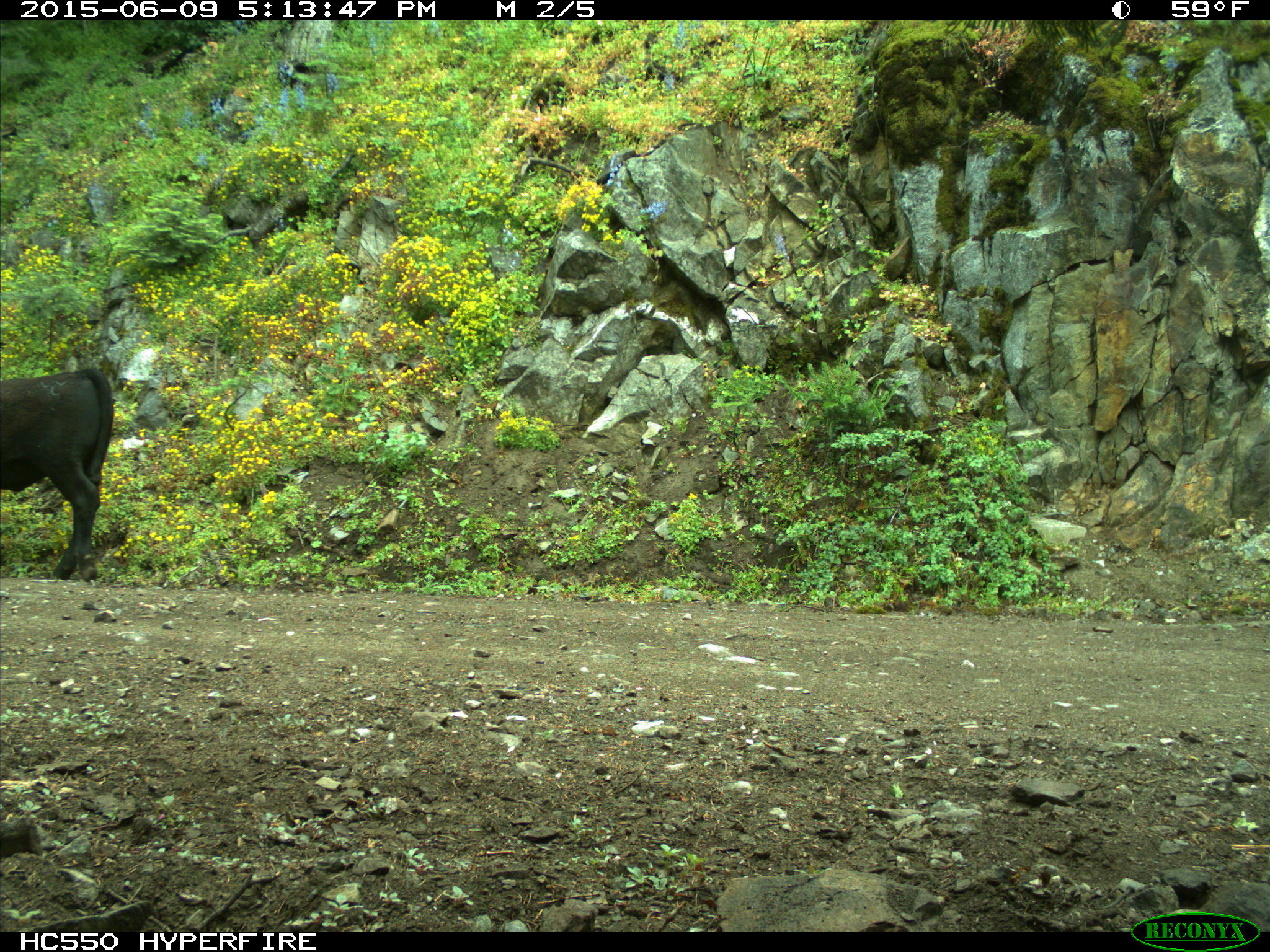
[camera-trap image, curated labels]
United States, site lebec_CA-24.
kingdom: Animalia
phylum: Chordata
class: Mammalia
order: Artiodactyla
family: Bovidae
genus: Bos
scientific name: Bos taurus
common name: domestic cow